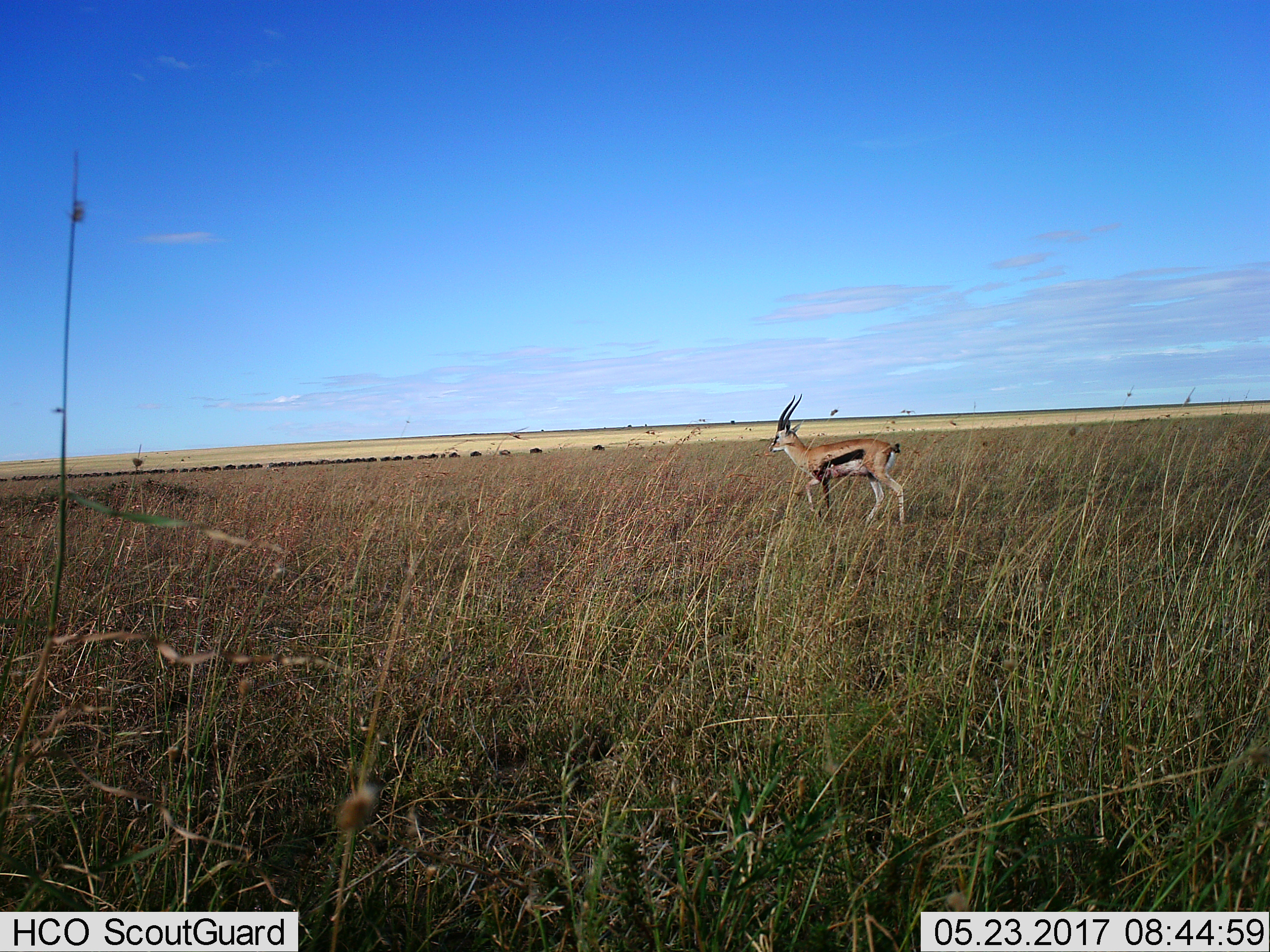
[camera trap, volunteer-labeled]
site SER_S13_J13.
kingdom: Animalia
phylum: Chordata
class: Mammalia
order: Artiodactyla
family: Bovidae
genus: Eudorcas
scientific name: Eudorcas thomsonii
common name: thomson's gazelle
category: gazellethomsons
Gazellethomsons (thomson's gazelle) (Eudorcas thomsonii), count 1. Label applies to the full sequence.